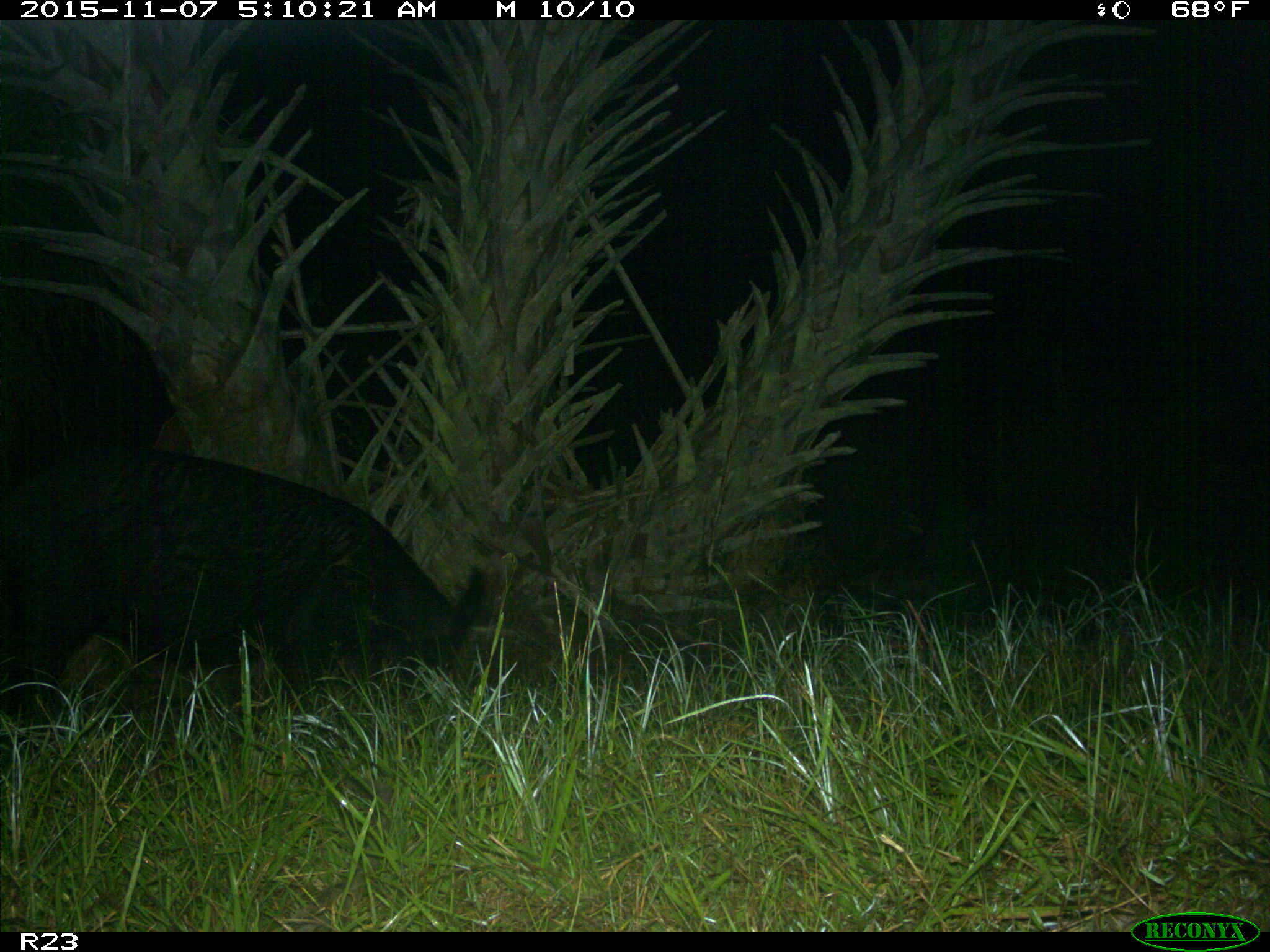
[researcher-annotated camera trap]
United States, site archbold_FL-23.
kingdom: Animalia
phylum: Chordata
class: Mammalia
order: Artiodactyla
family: Suidae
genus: Sus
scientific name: Sus scrofa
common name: wild boar